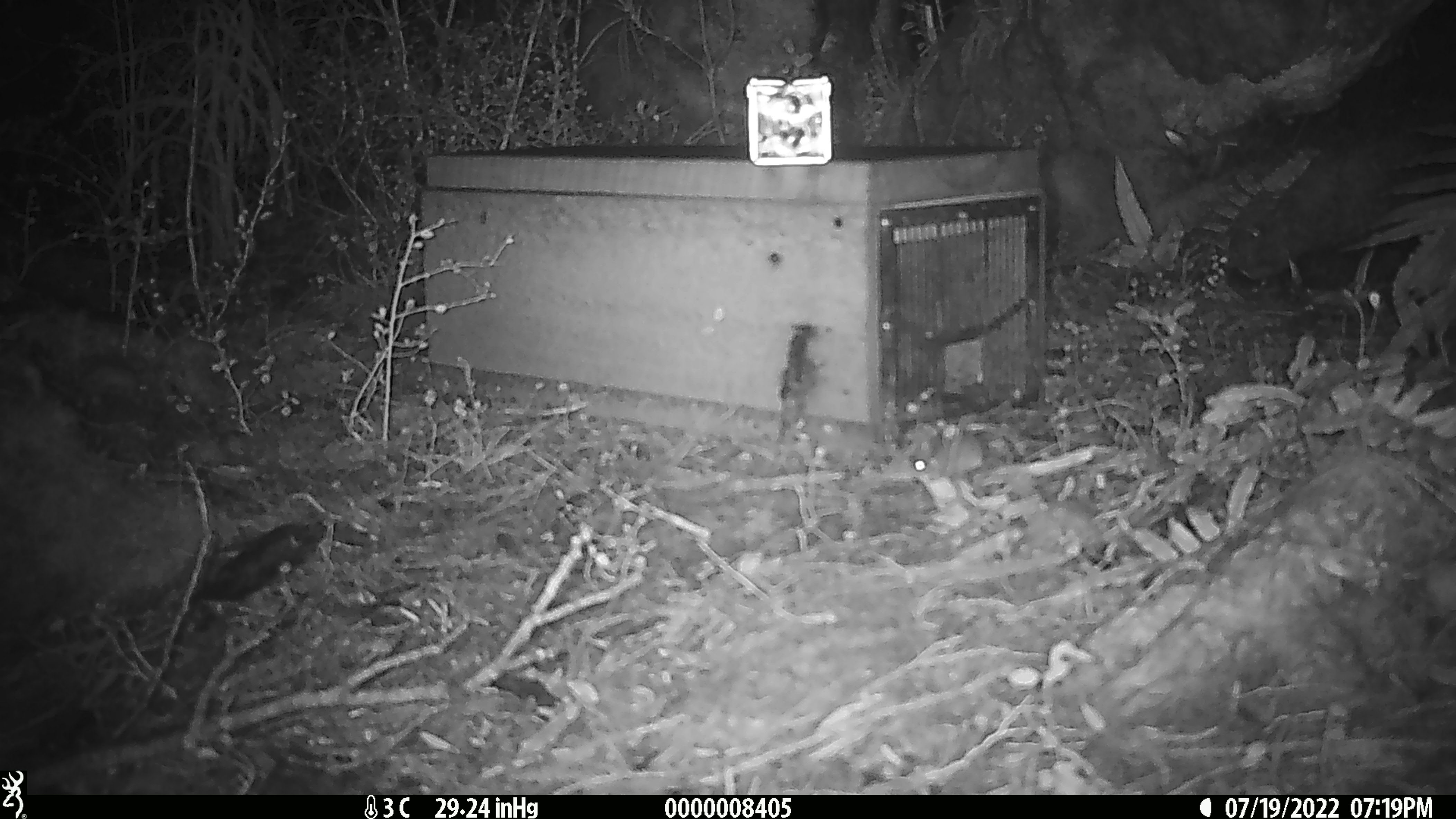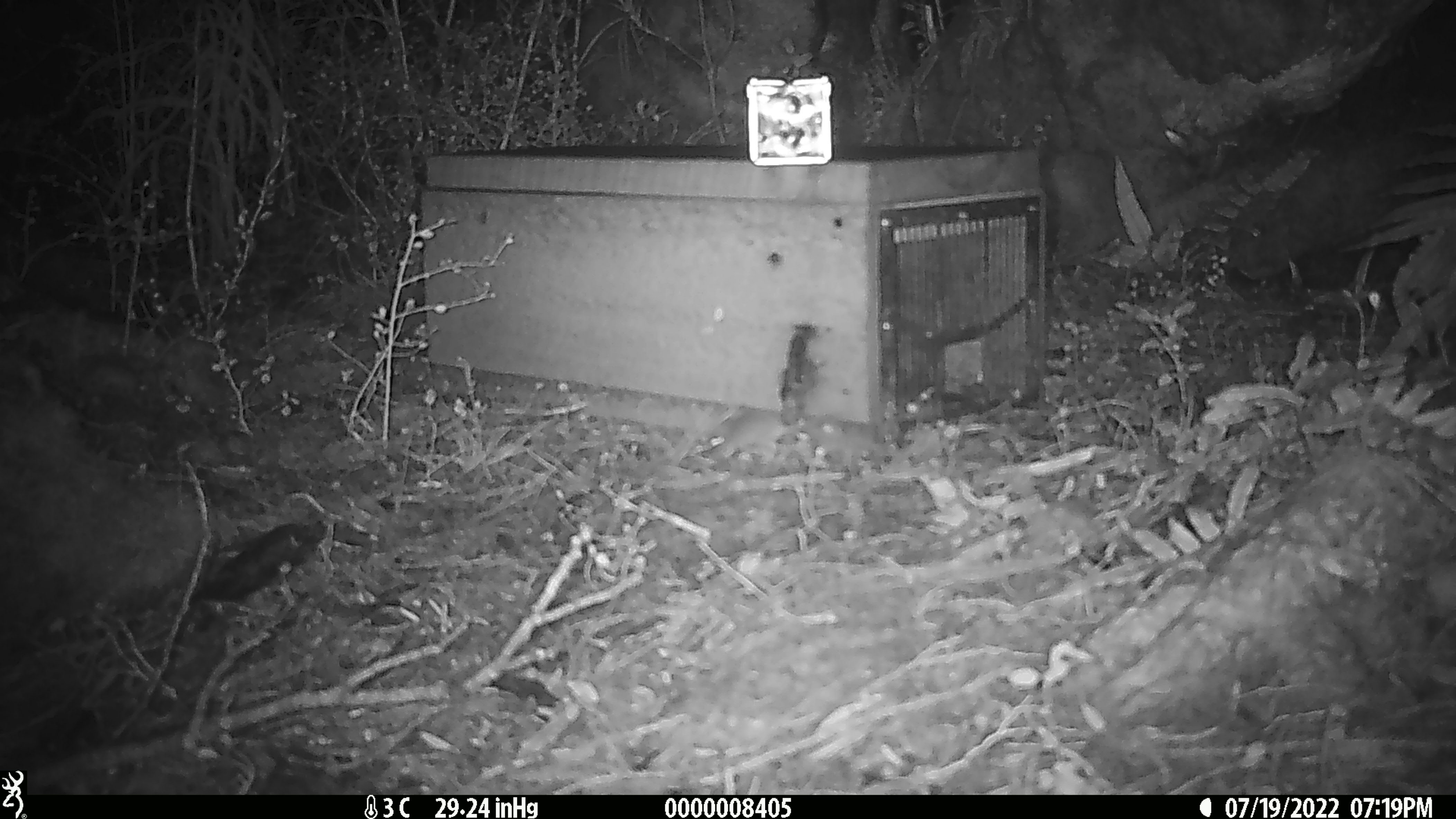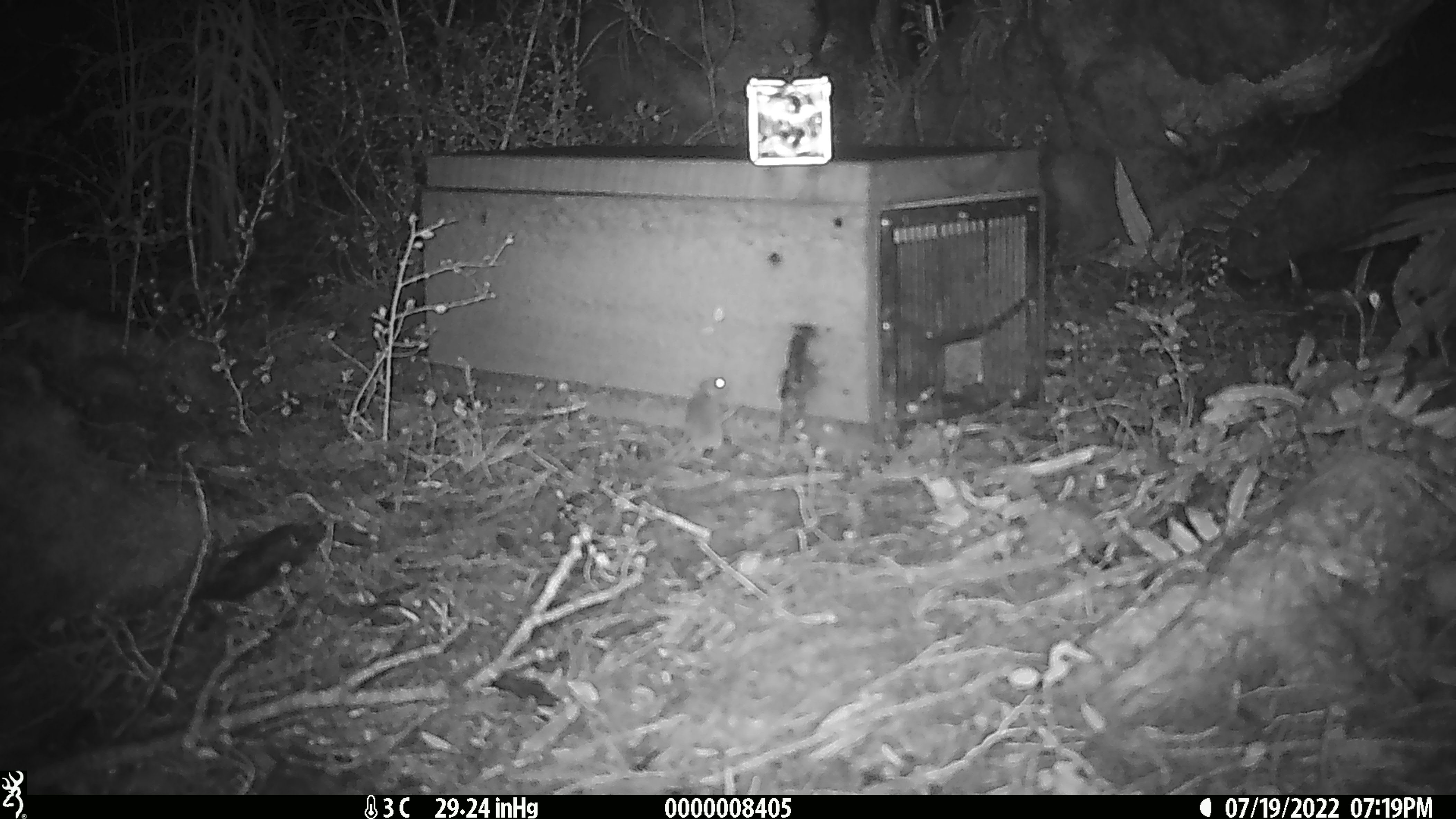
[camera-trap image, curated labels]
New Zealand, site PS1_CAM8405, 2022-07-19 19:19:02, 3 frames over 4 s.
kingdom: Animalia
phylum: Chordata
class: Mammalia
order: Rodentia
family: Muridae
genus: Mus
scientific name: Mus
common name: mouse